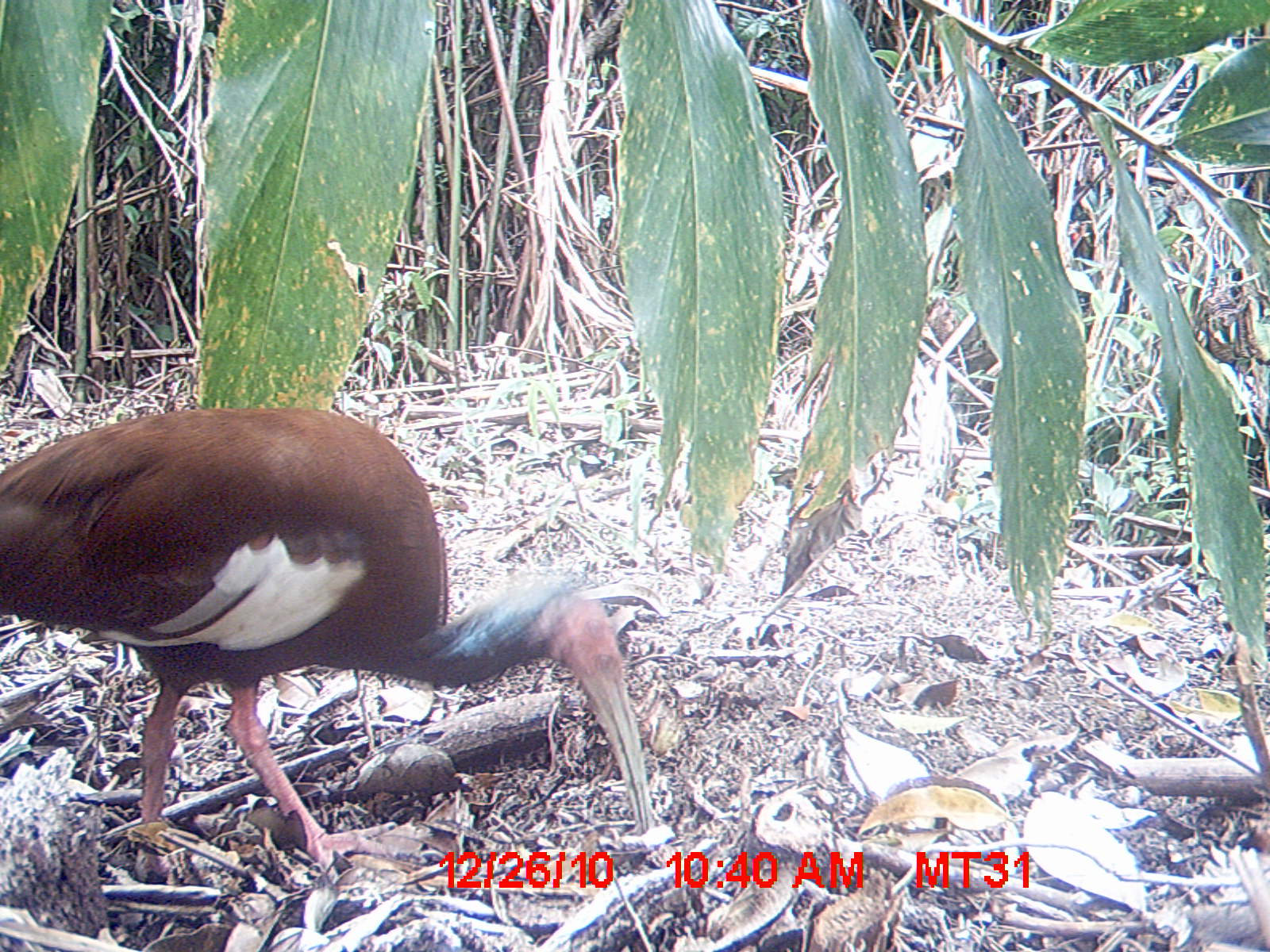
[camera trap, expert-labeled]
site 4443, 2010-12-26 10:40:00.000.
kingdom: Animalia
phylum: Chordata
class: Aves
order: Pelecaniformes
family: Threskiornithidae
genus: Lophotibis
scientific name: Lophotibis cristata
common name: madagascan ibis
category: lophotibis cristataa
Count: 1.